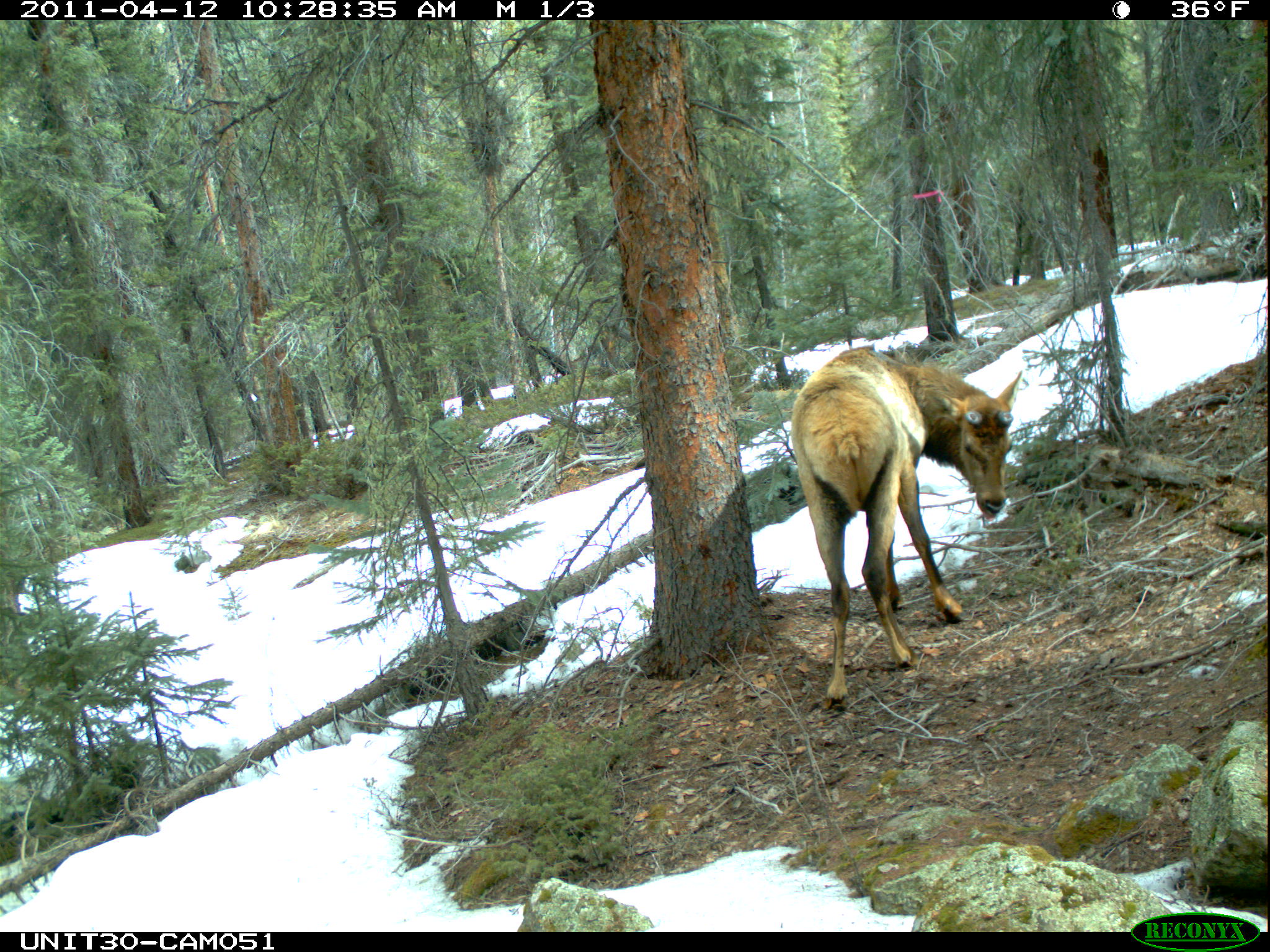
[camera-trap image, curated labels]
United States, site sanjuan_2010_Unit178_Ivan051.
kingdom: Animalia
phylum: Chordata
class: Mammalia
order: Artiodactyla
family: Cervidae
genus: Cervus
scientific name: Cervus elaphus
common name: red deer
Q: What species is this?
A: Cervus elaphus (red deer).